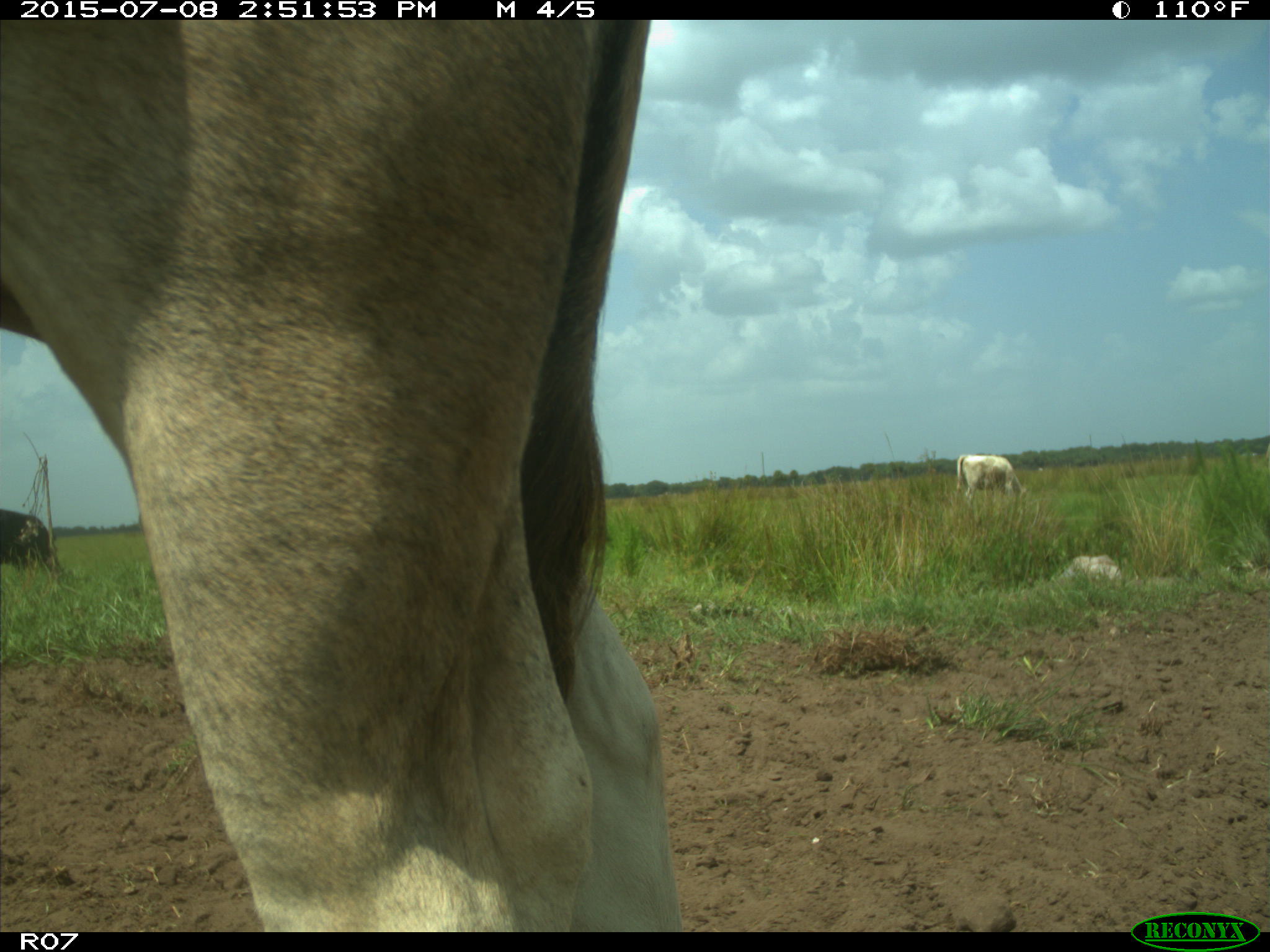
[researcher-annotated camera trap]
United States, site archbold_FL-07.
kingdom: Animalia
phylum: Chordata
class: Mammalia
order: Artiodactyla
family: Bovidae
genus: Bos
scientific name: Bos taurus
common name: domestic cow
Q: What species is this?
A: Bos taurus (domestic cow).